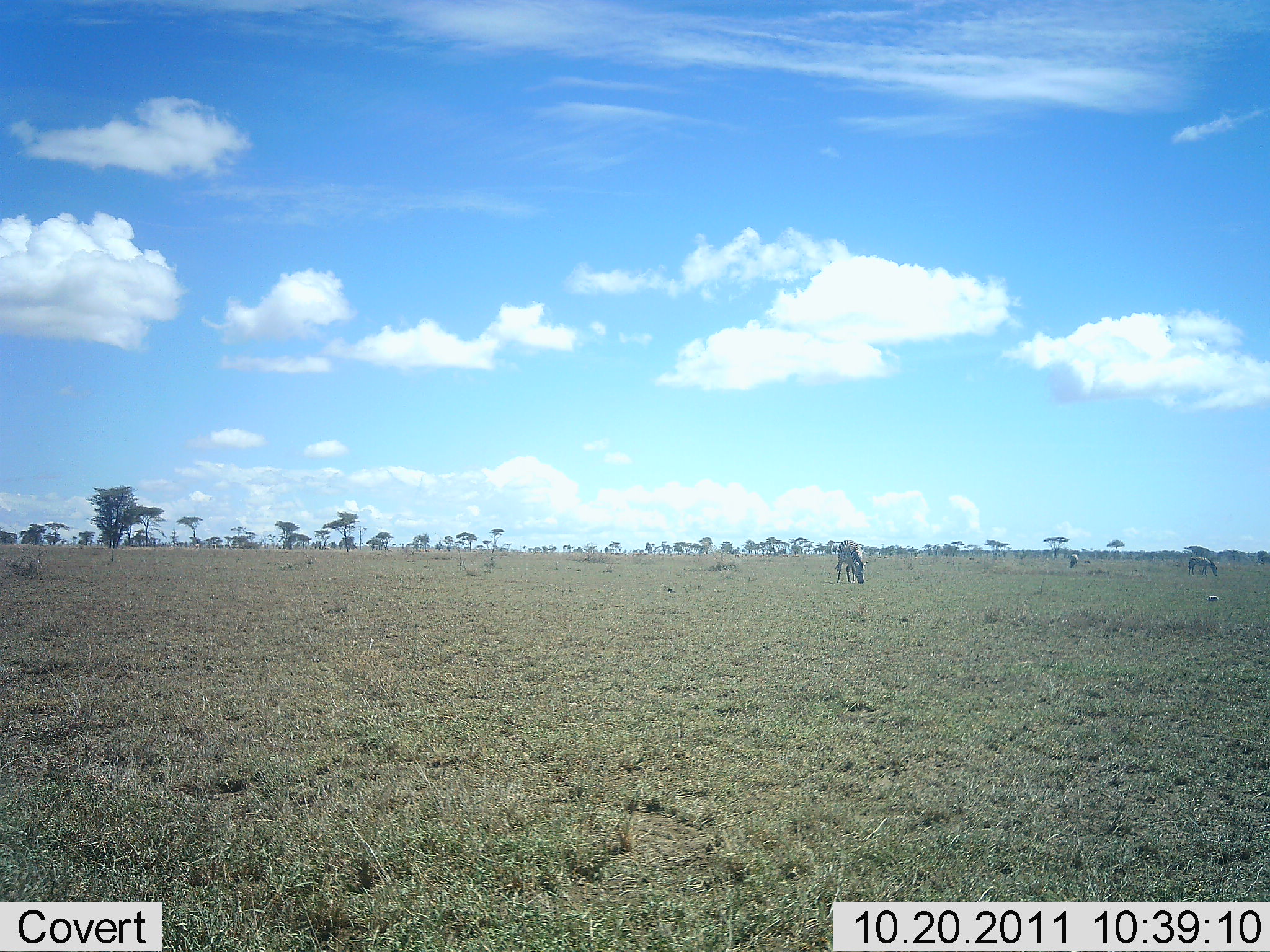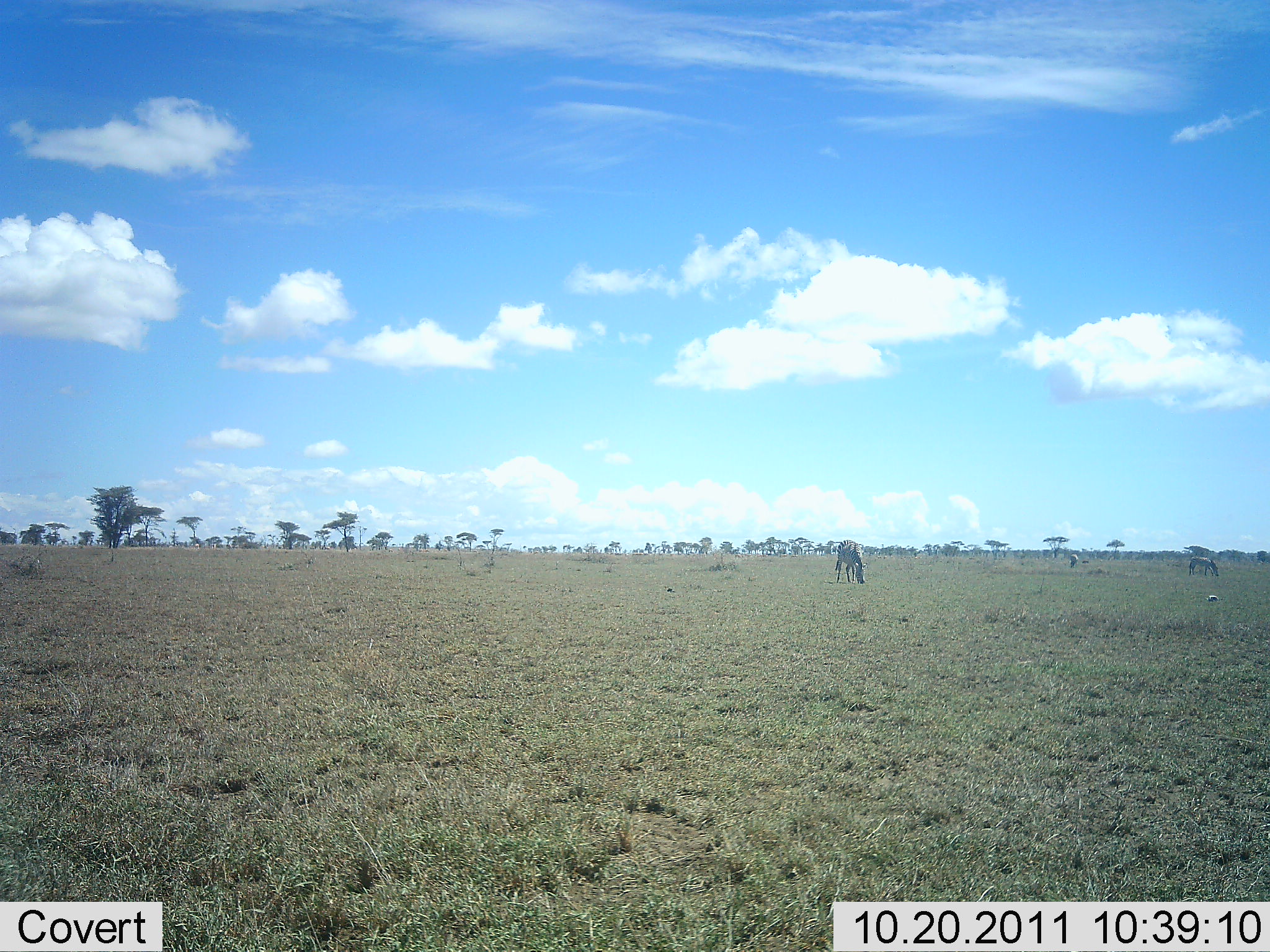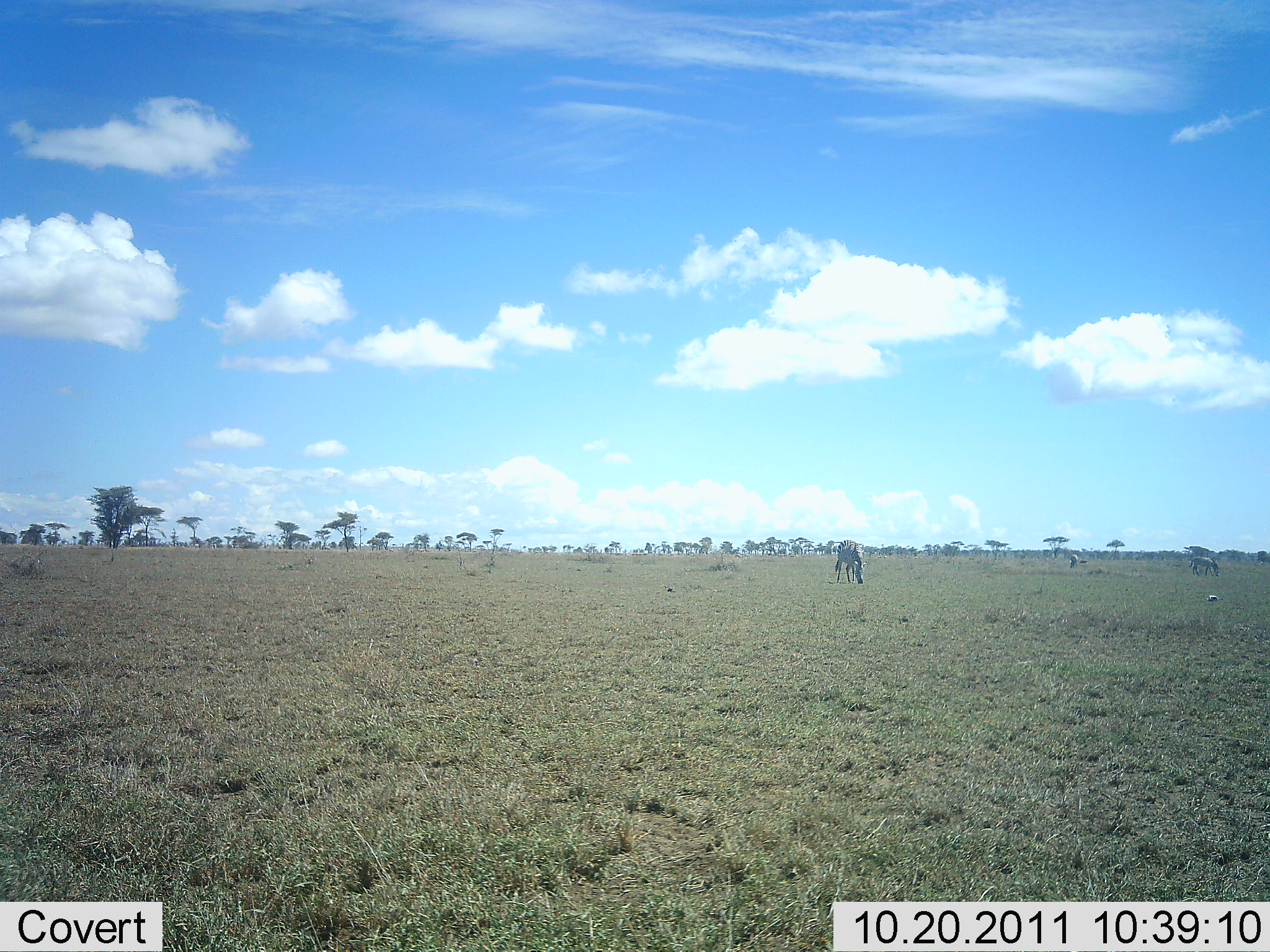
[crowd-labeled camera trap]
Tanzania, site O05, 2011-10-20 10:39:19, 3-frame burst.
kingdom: Animalia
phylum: Chordata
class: Mammalia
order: Perissodactyla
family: Equidae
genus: Equus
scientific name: Equus quagga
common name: plains zebra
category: zebra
Zebra (plains zebra) (Equus quagga), count 2. Behavior (volunteer vote fractions): standing 36%, resting 0%, moving 0%, interacting 0%. Young present (vote fraction): 0%. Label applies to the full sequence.